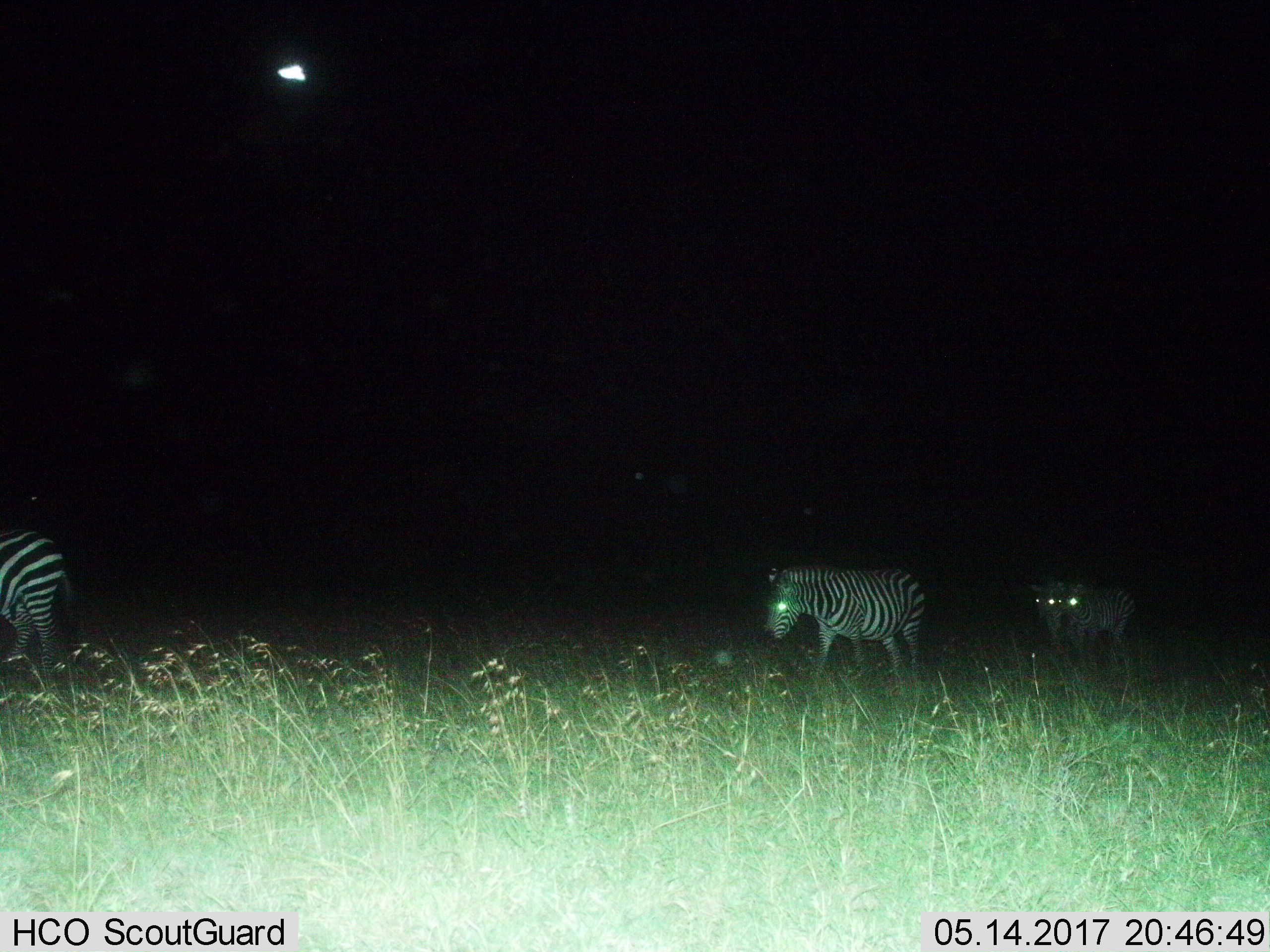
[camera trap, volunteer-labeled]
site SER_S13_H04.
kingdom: Animalia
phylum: Chordata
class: Mammalia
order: Perissodactyla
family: Equidae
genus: Equus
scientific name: Equus quagga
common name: plains zebra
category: zebraplains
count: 4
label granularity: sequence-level